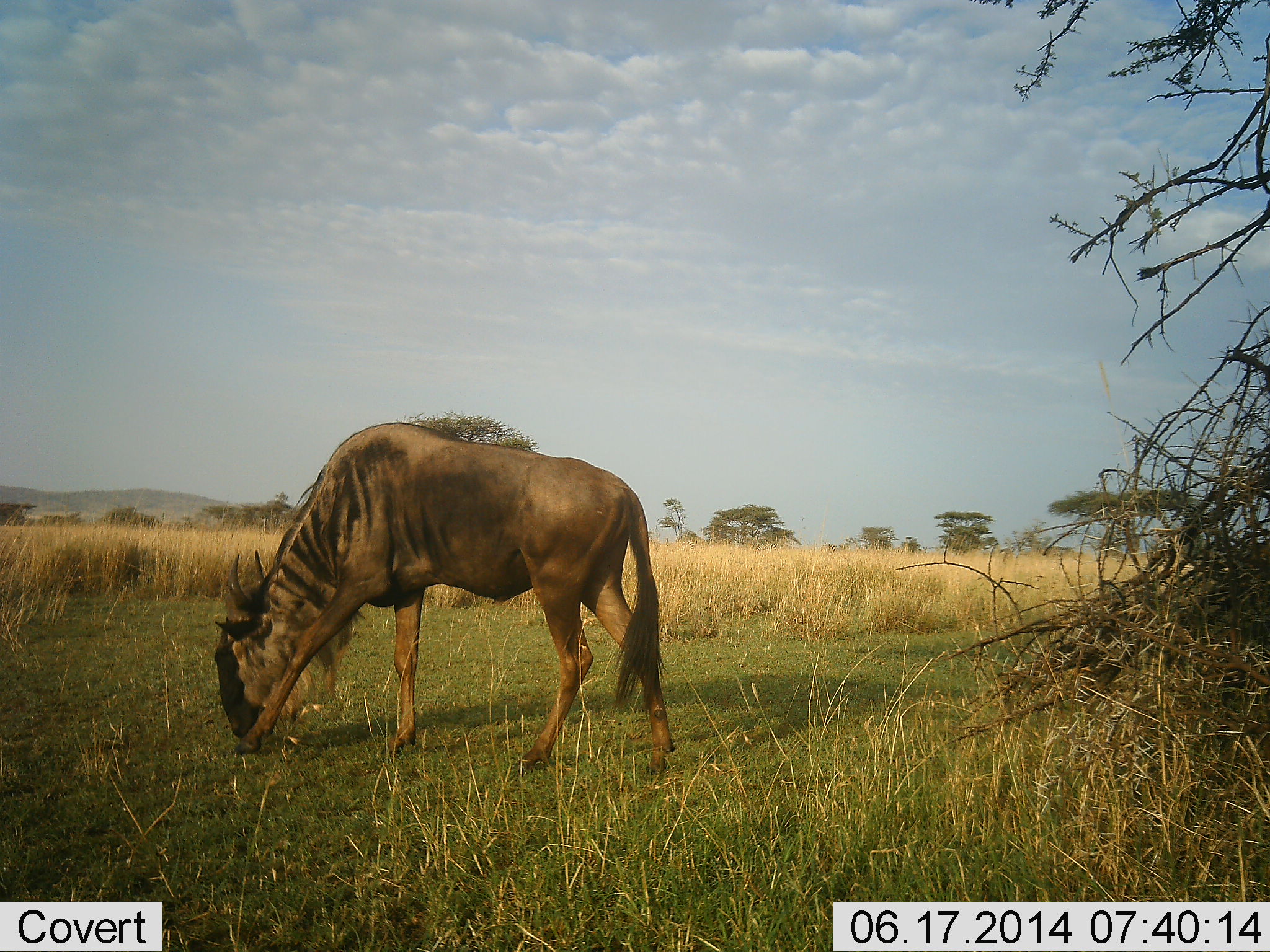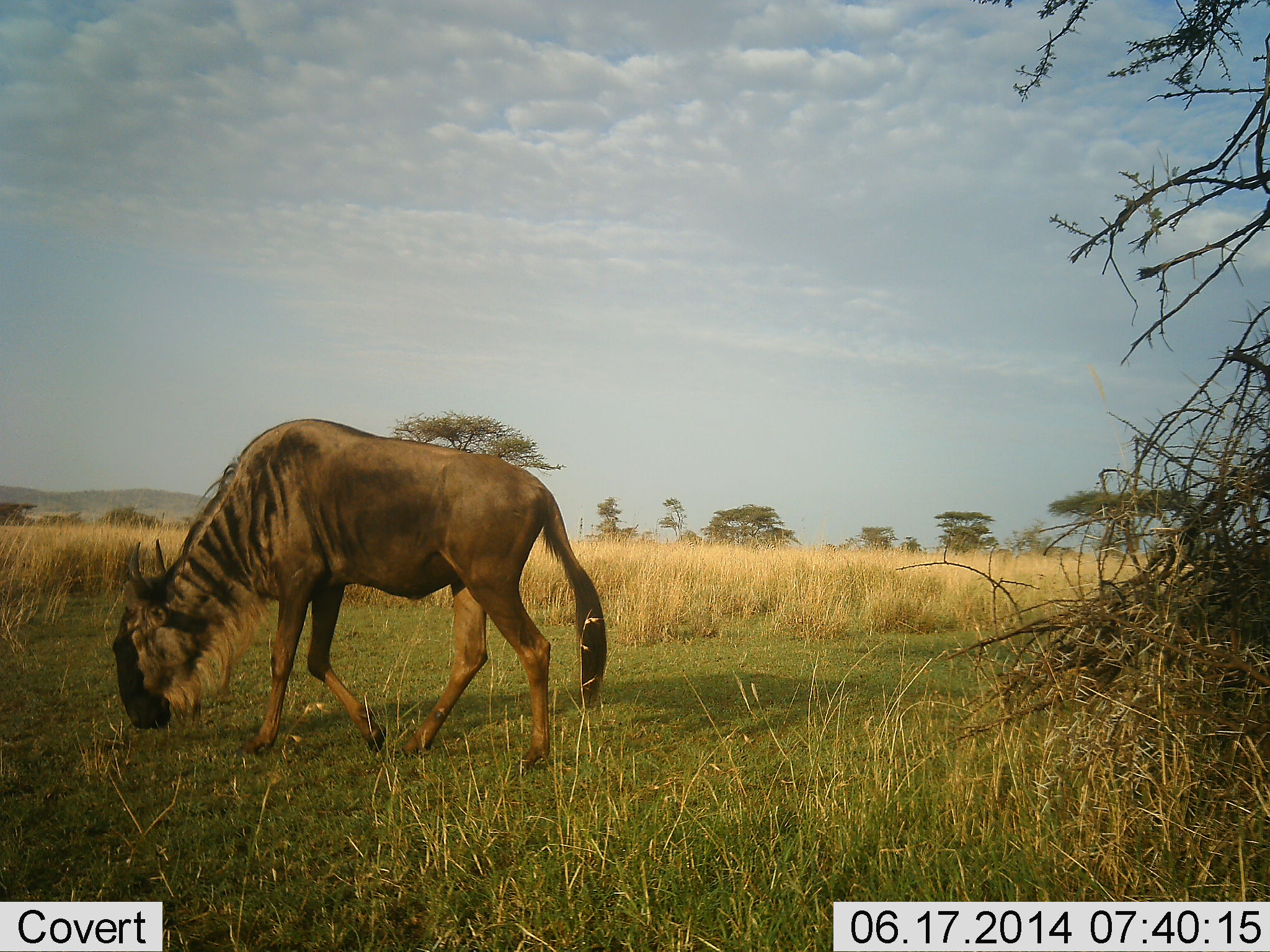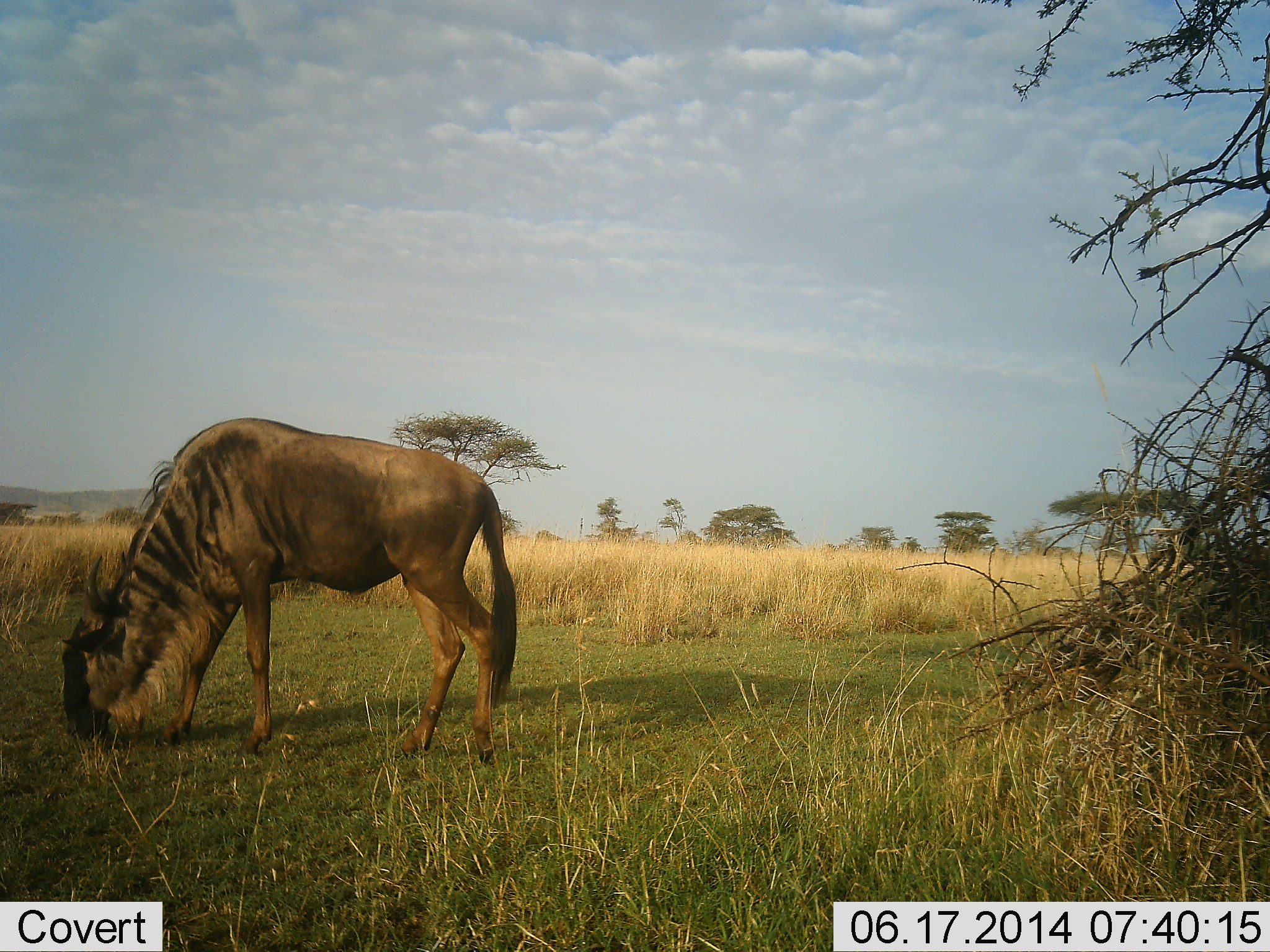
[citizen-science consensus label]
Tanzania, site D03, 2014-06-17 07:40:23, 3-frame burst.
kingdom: Animalia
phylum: Chordata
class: Mammalia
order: Artiodactyla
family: Bovidae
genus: Connochaetes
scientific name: Connochaetes taurinus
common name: blue wildebeest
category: wildebeest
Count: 1.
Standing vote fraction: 10%.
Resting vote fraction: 0%.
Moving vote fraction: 30%.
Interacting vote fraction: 0%.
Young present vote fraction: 0%.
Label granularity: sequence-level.